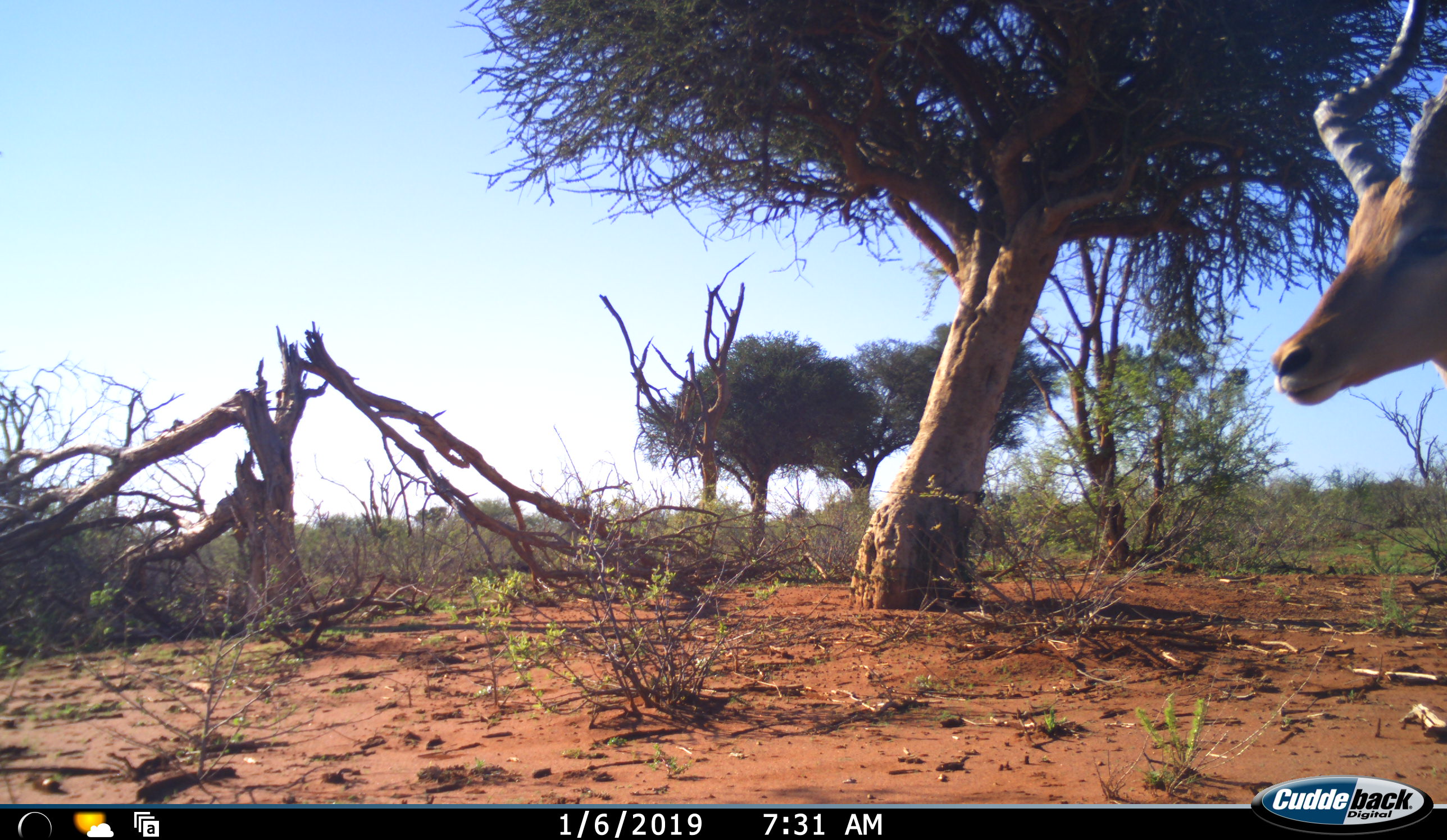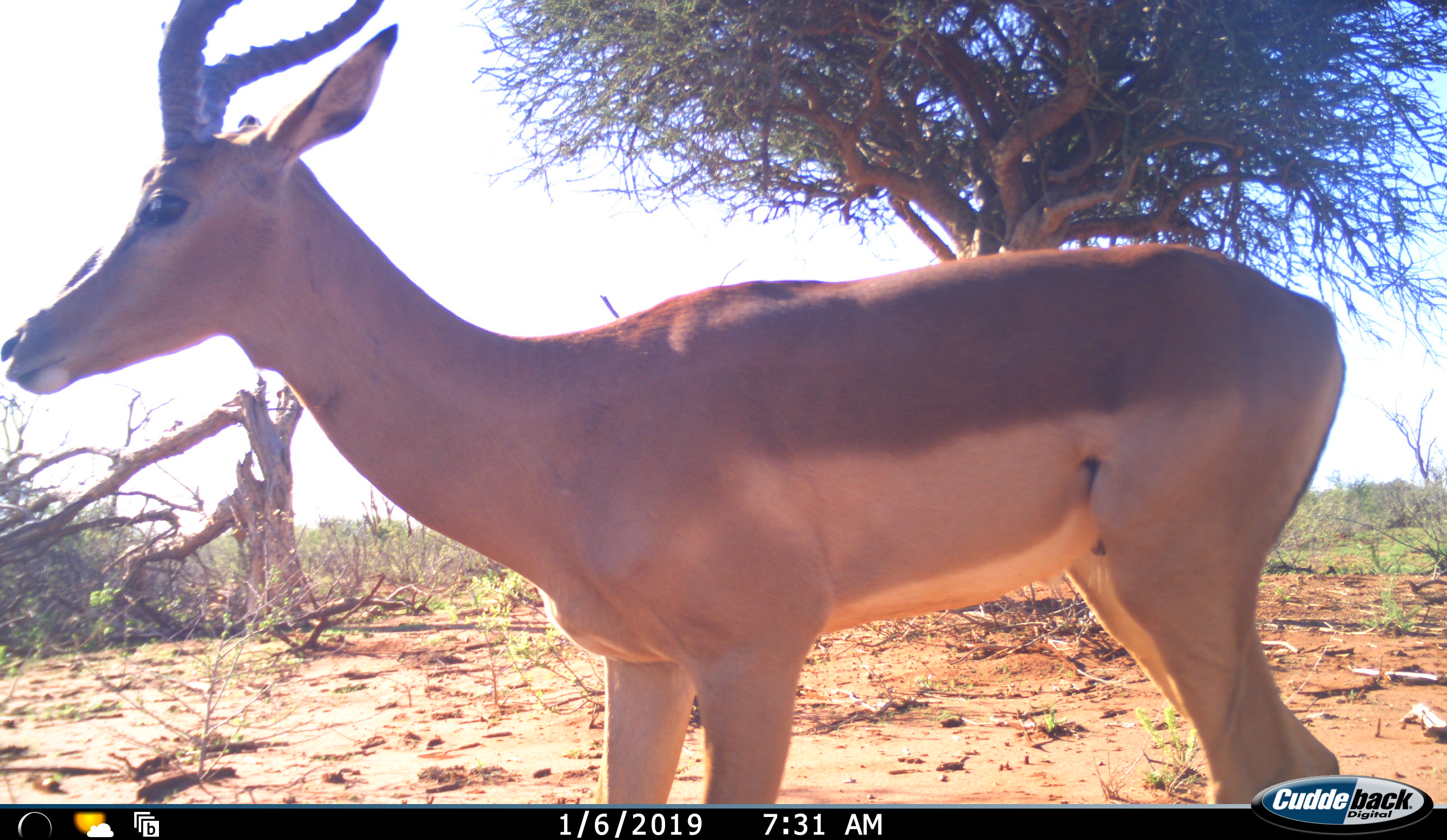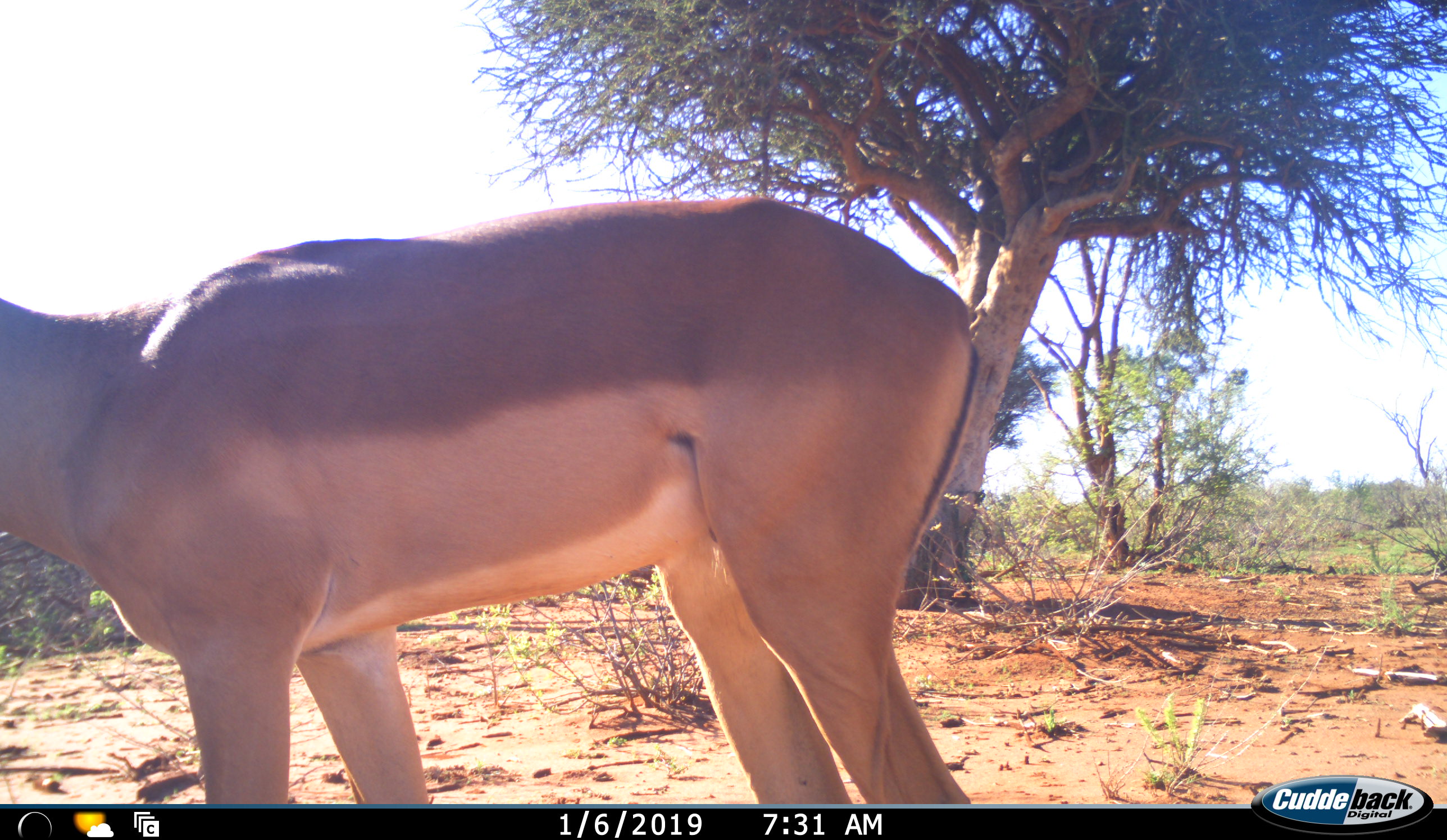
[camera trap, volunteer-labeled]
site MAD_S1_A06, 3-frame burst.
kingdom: Animalia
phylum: Chordata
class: Mammalia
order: Artiodactyla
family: Bovidae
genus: Aepyceros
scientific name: Aepyceros melampus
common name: impala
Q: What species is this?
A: Impala (Aepyceros melampus).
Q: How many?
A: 1.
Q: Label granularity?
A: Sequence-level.